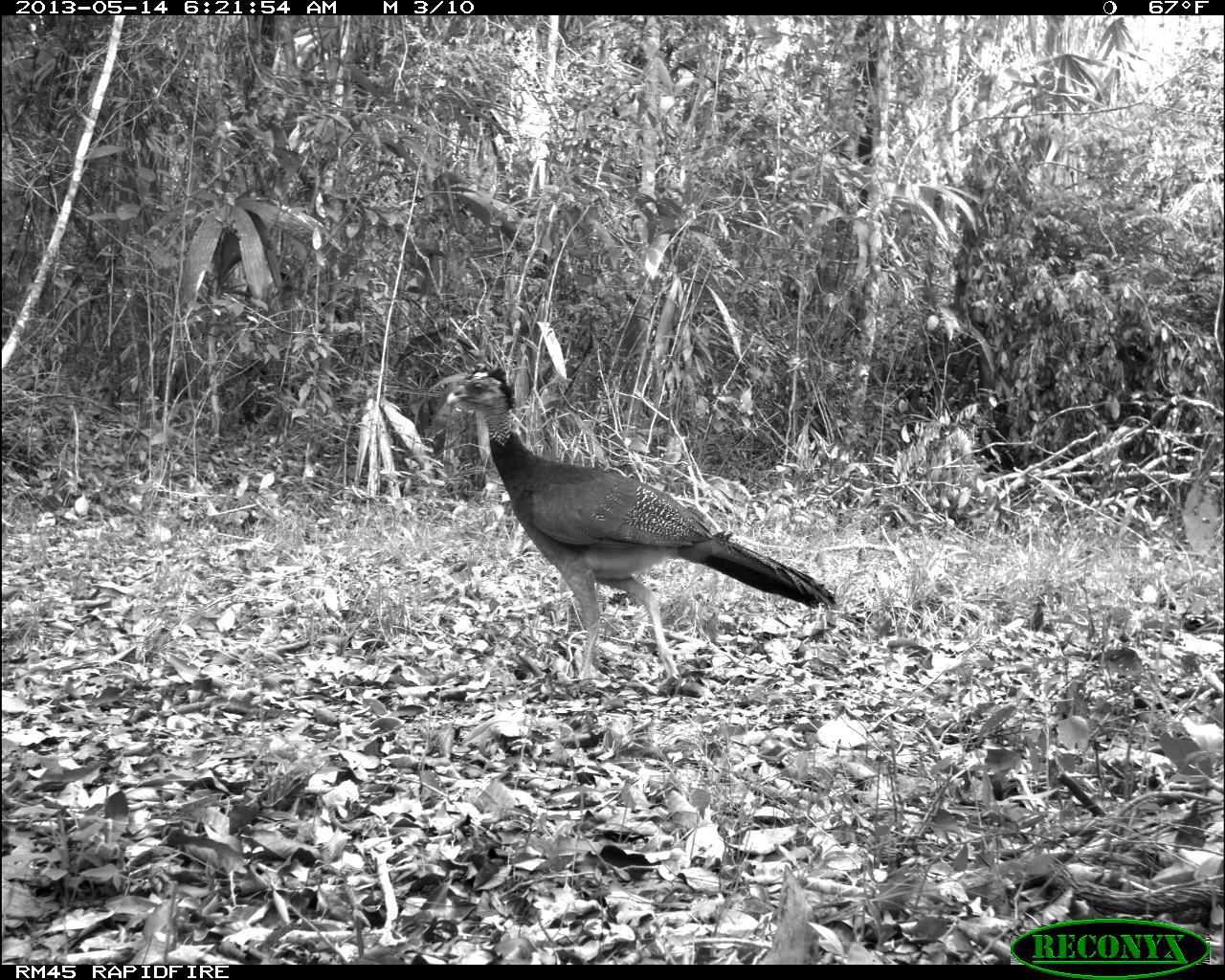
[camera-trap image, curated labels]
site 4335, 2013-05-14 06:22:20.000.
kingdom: Animalia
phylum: Chordata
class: Aves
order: Galliformes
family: Cracidae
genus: Crax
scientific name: Crax rubra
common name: great curassow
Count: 2.